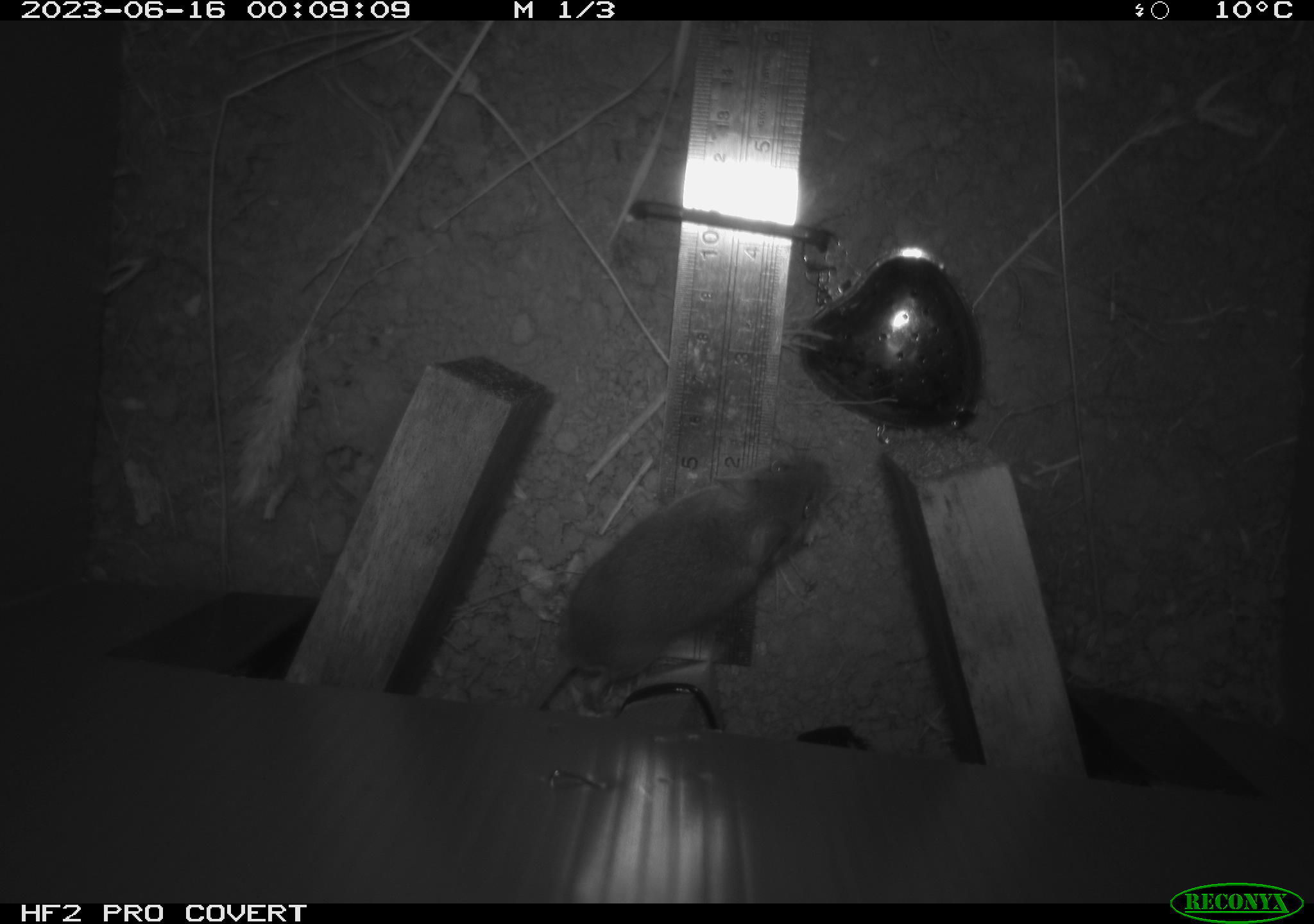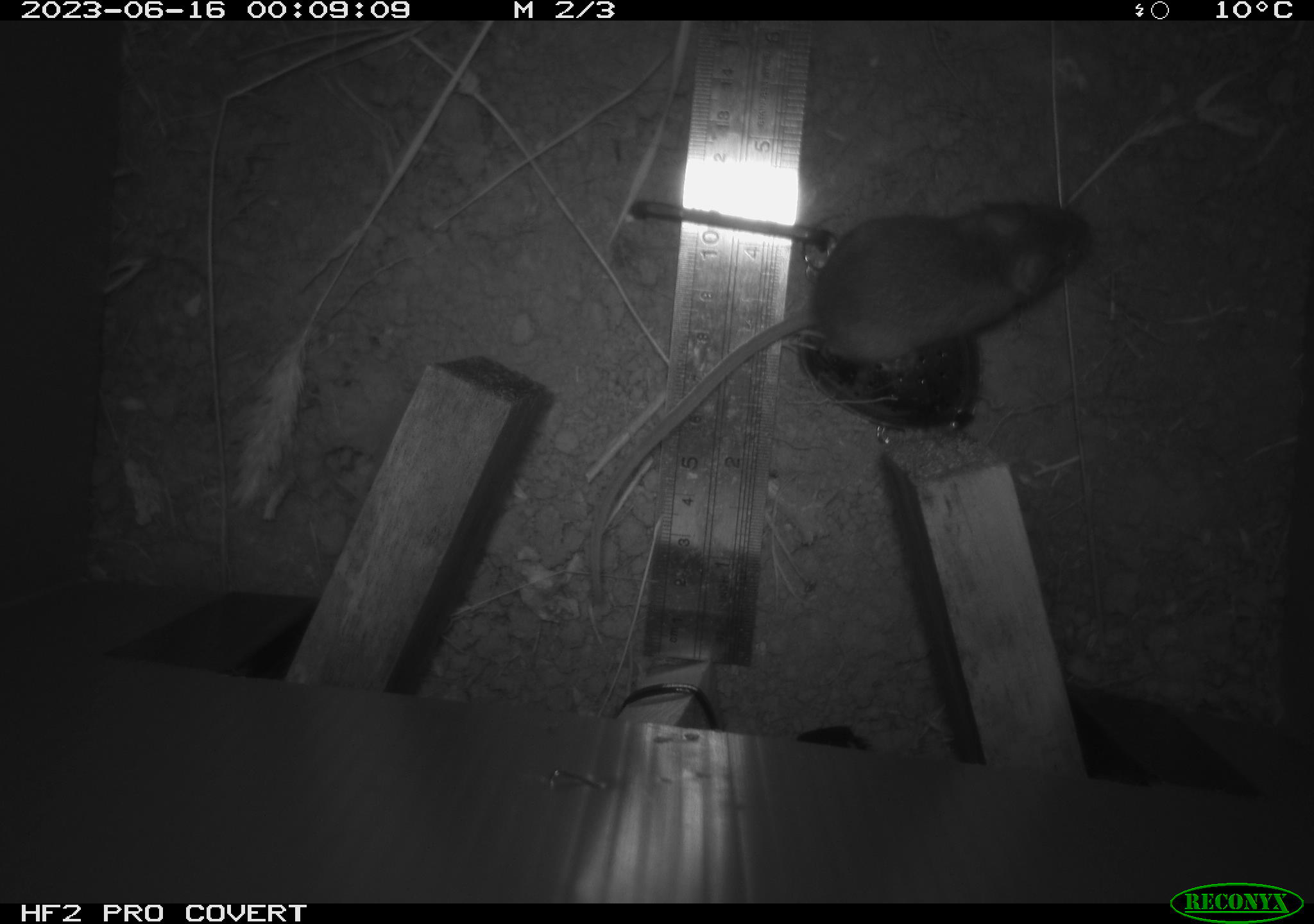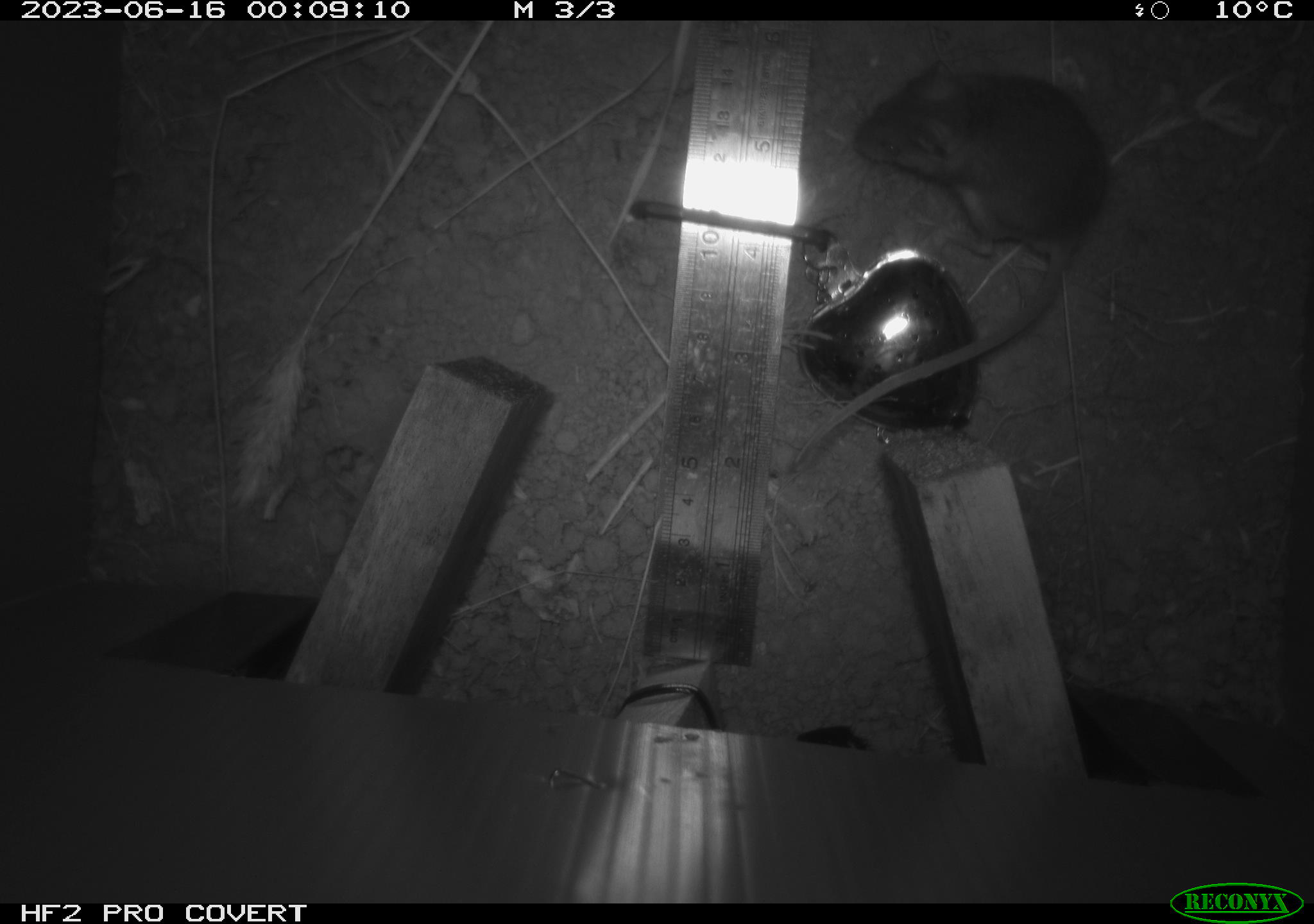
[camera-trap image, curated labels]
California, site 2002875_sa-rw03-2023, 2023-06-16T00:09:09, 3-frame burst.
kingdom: Animalia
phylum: Chordata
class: Mammalia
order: Rodentia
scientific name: Rodentia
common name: mouse species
Mouse species (Rodentia).